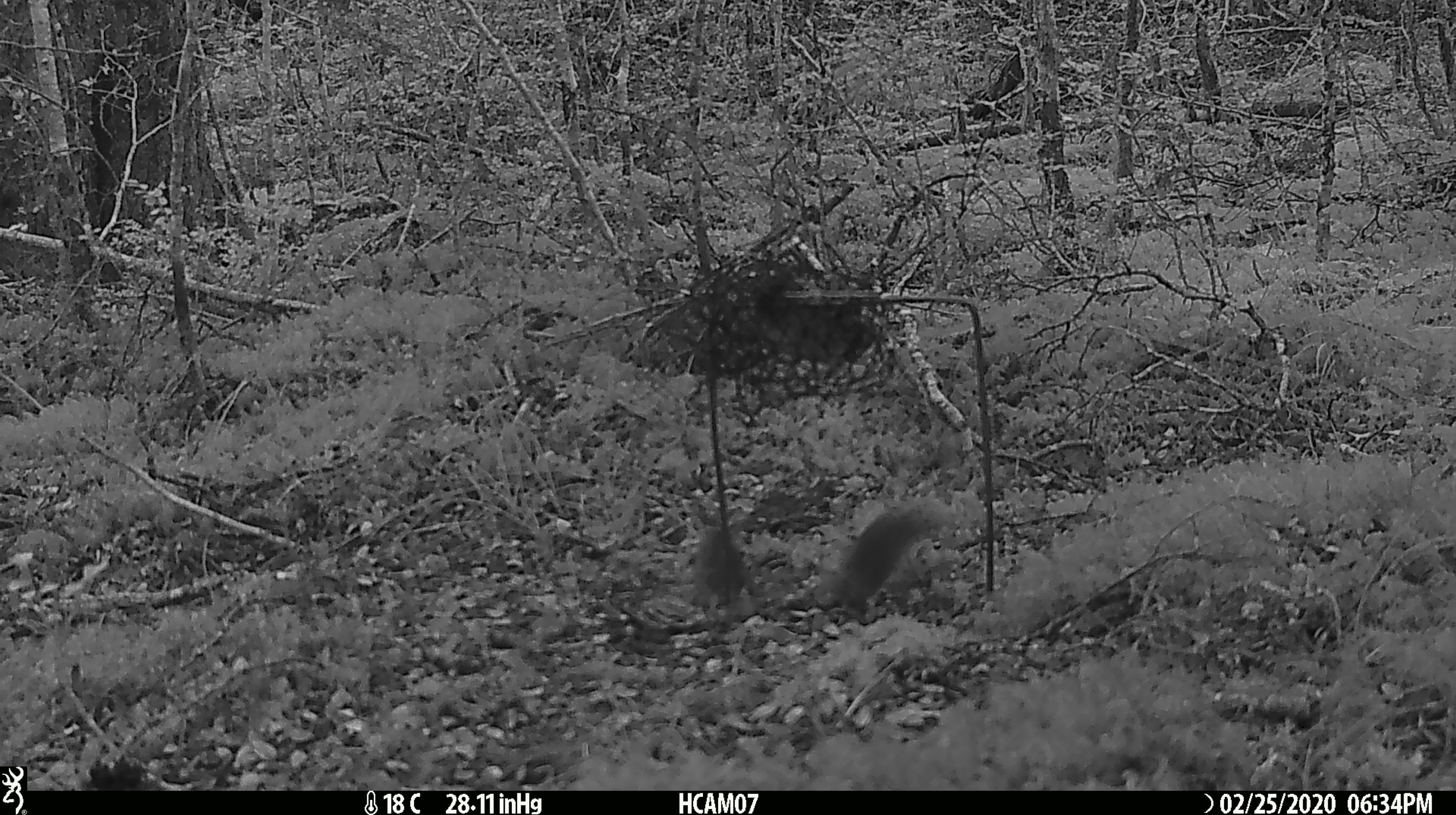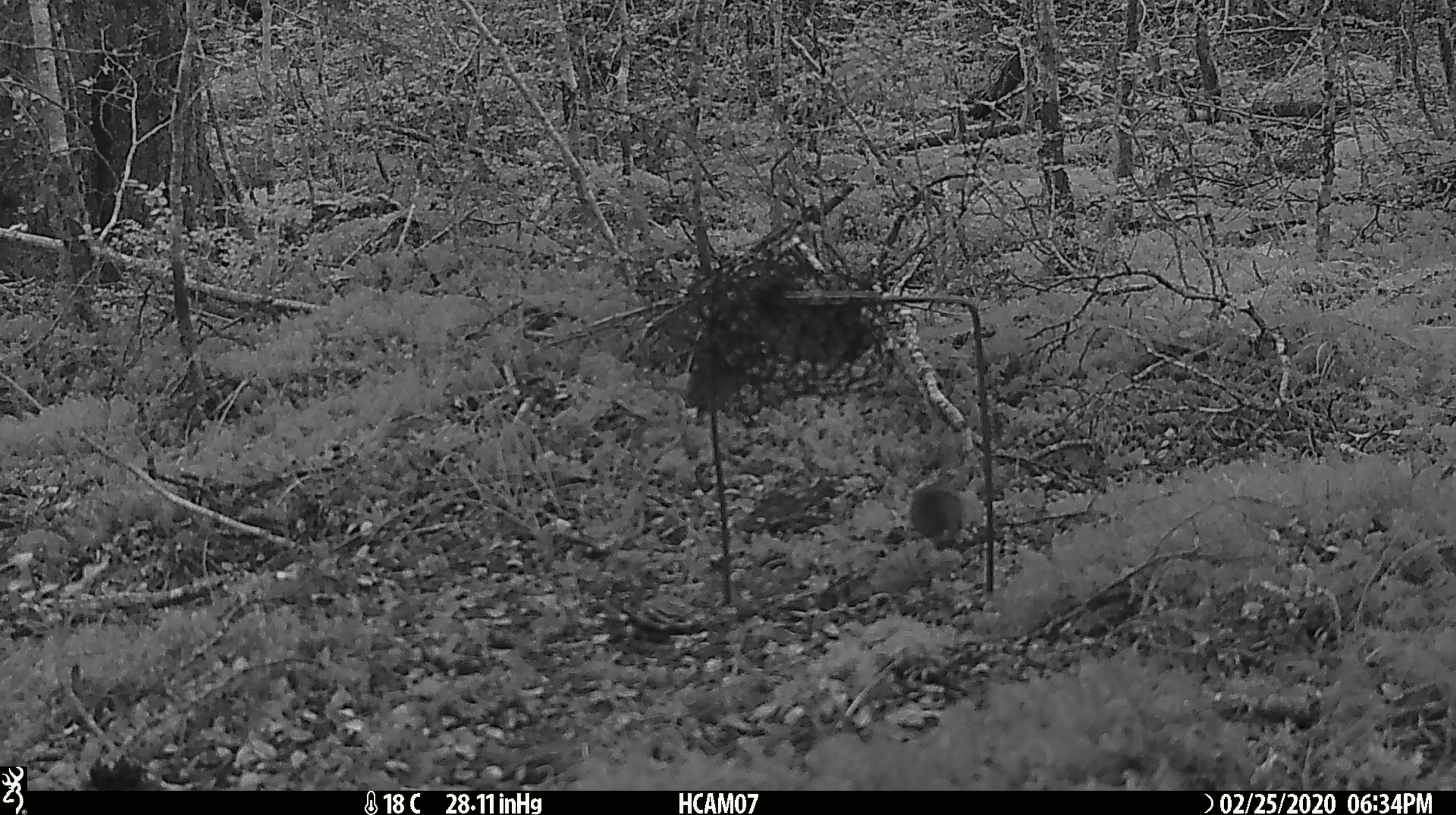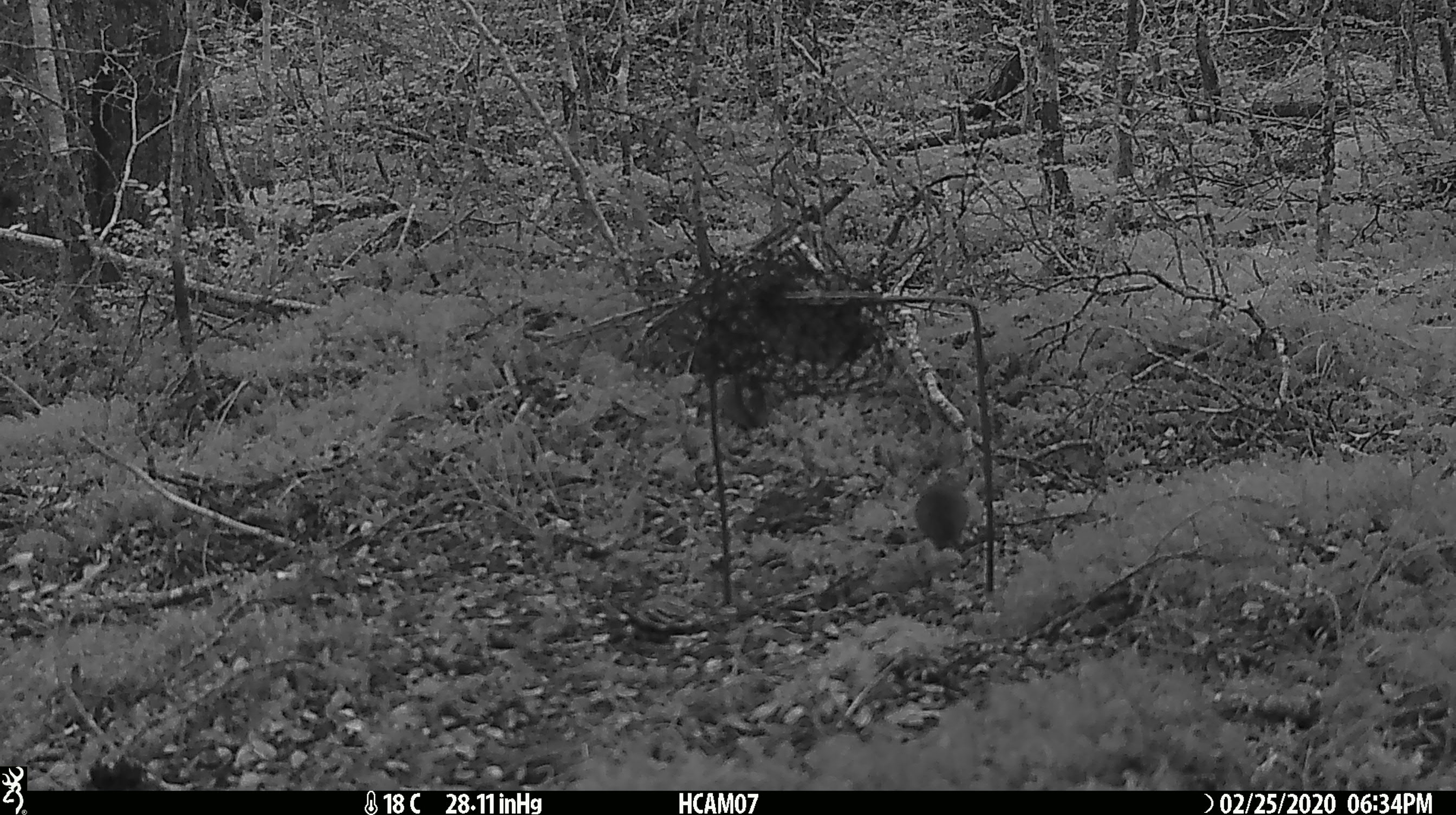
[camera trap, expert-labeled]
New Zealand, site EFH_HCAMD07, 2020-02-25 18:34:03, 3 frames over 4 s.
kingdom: Animalia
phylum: Chordata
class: Mammalia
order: Rodentia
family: Muridae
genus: Mus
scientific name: Mus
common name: mouse